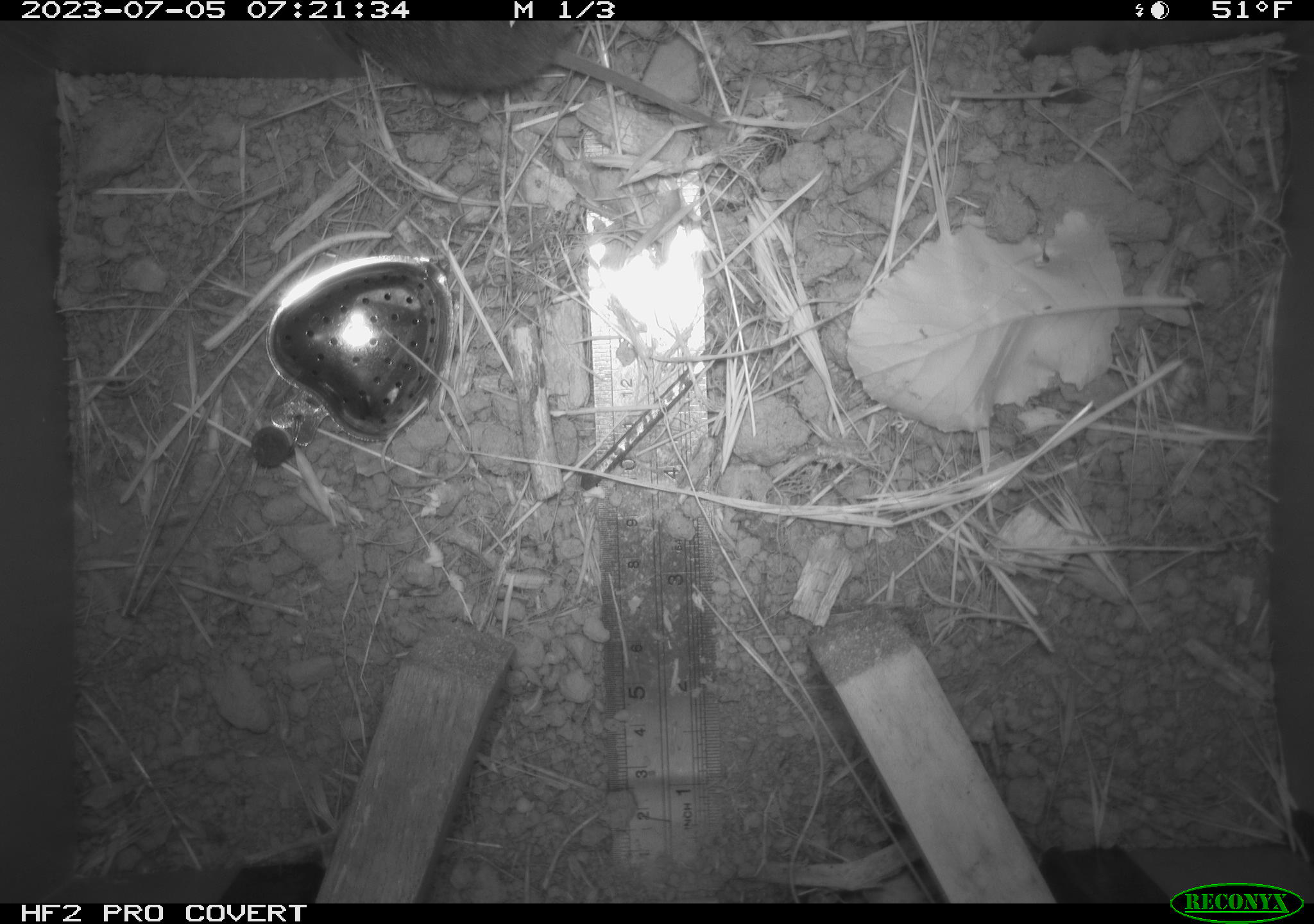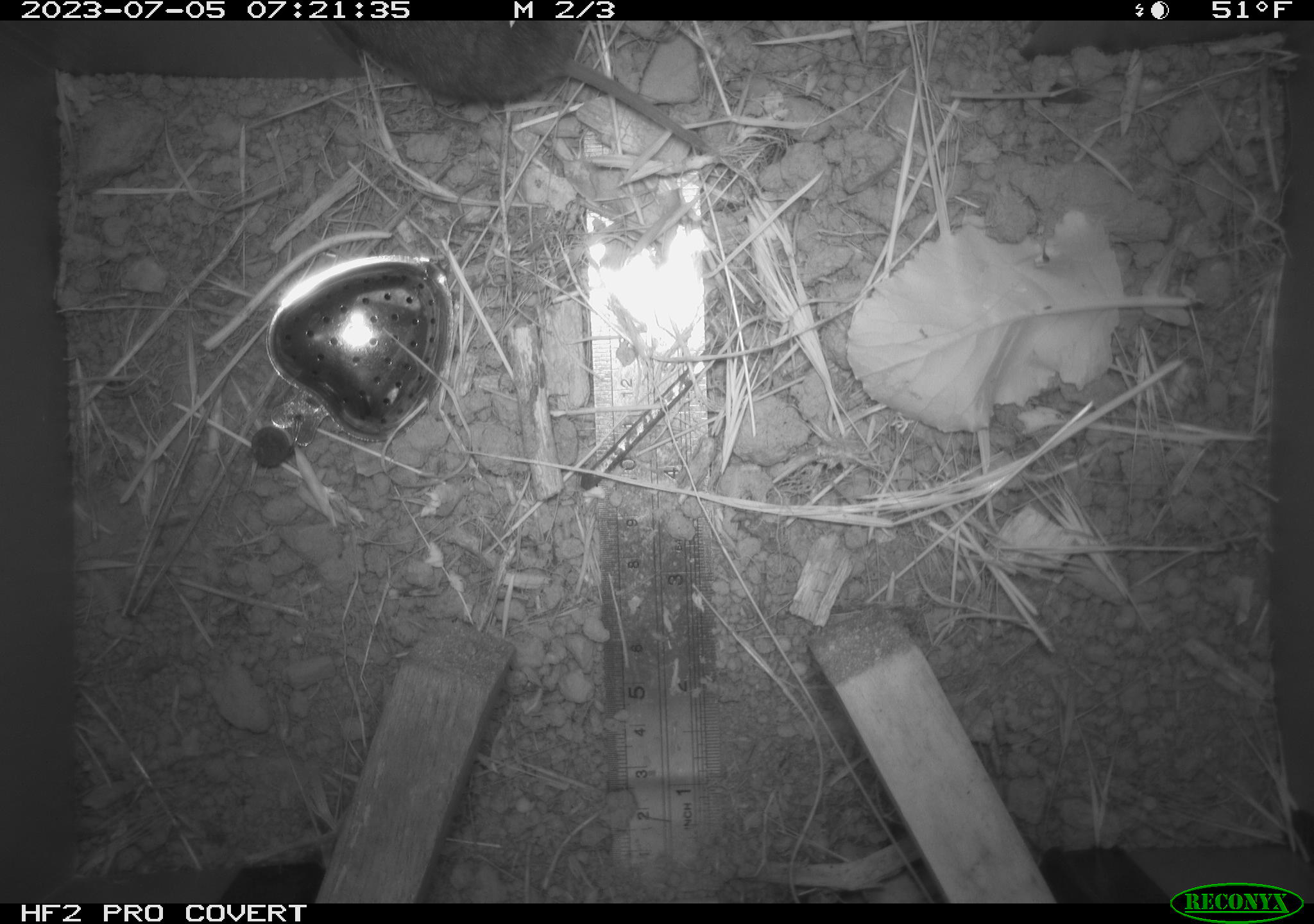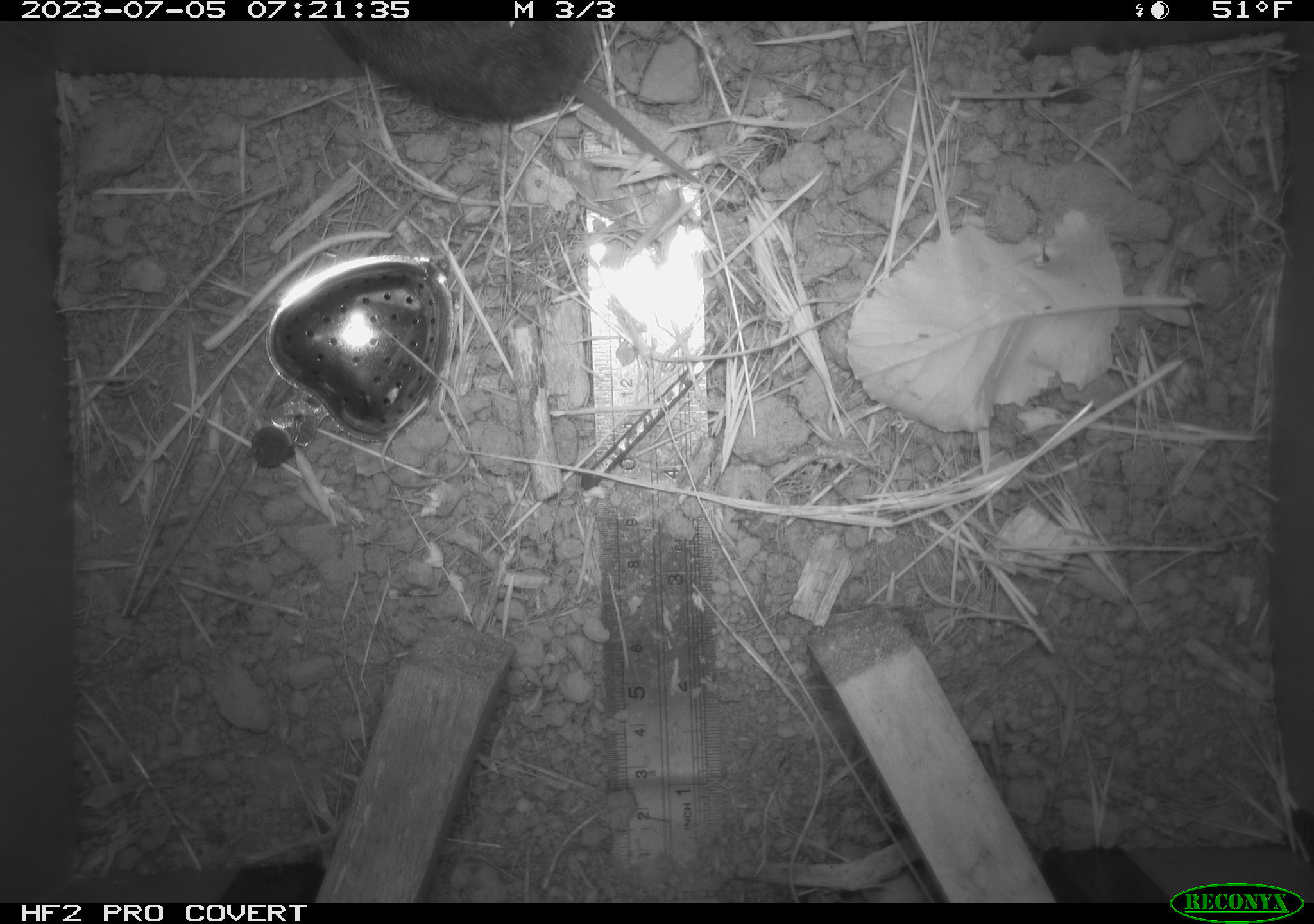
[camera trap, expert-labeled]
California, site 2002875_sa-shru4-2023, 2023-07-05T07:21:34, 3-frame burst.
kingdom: Animalia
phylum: Chordata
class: Mammalia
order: Rodentia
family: Cricetidae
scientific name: Arvicolinae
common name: voles, lemmings, and muskrats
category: arvicolinae subfamily